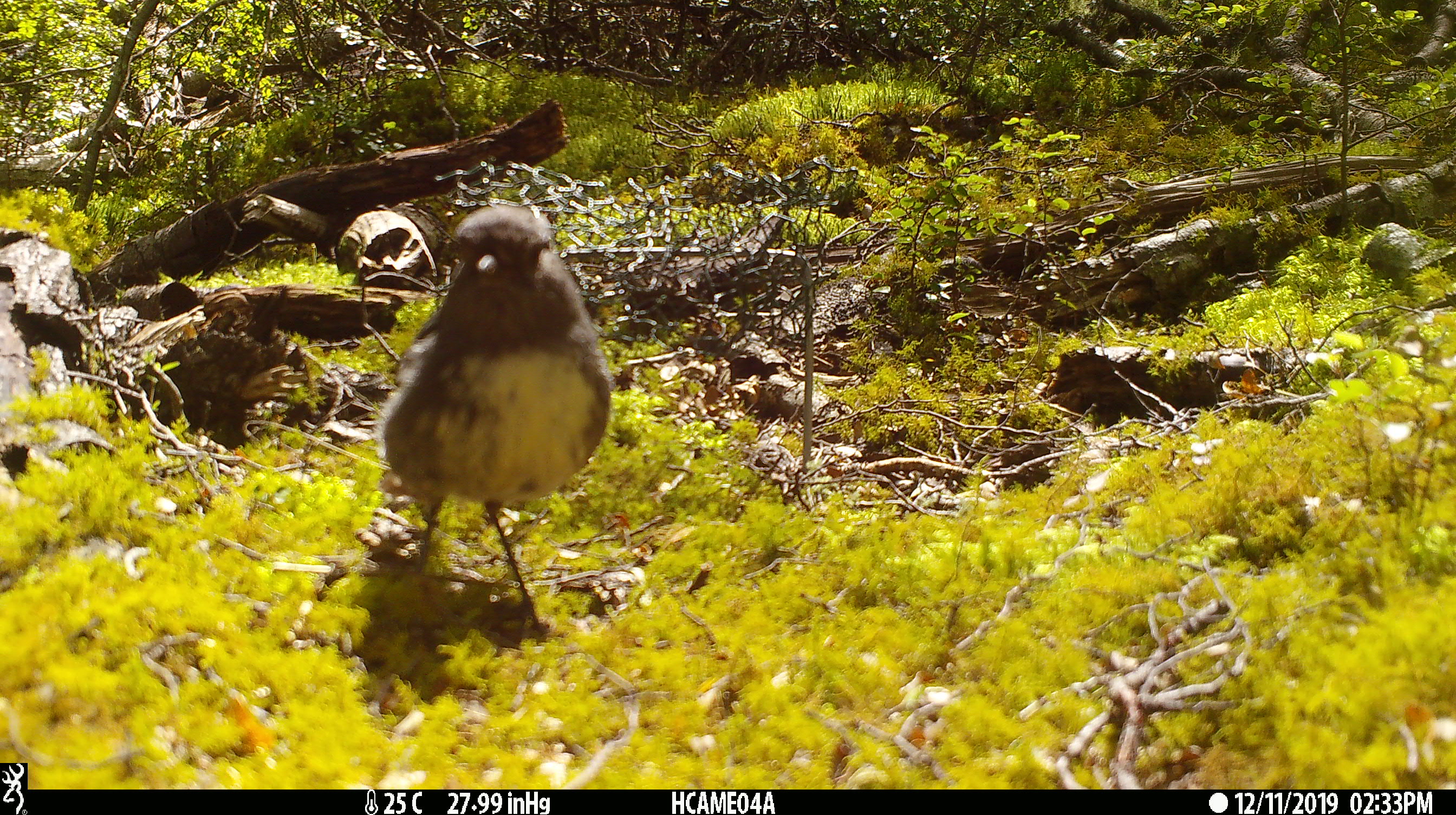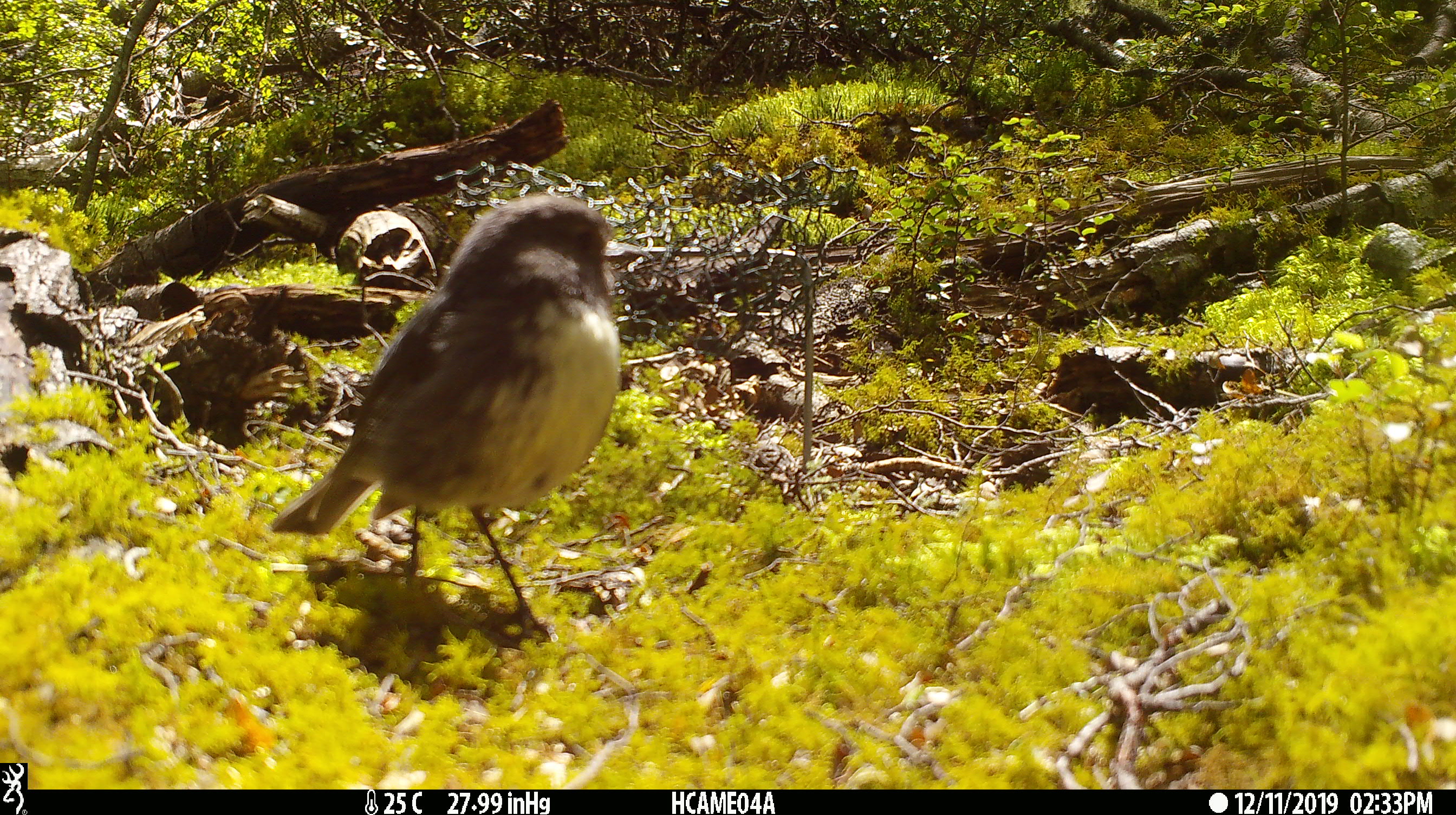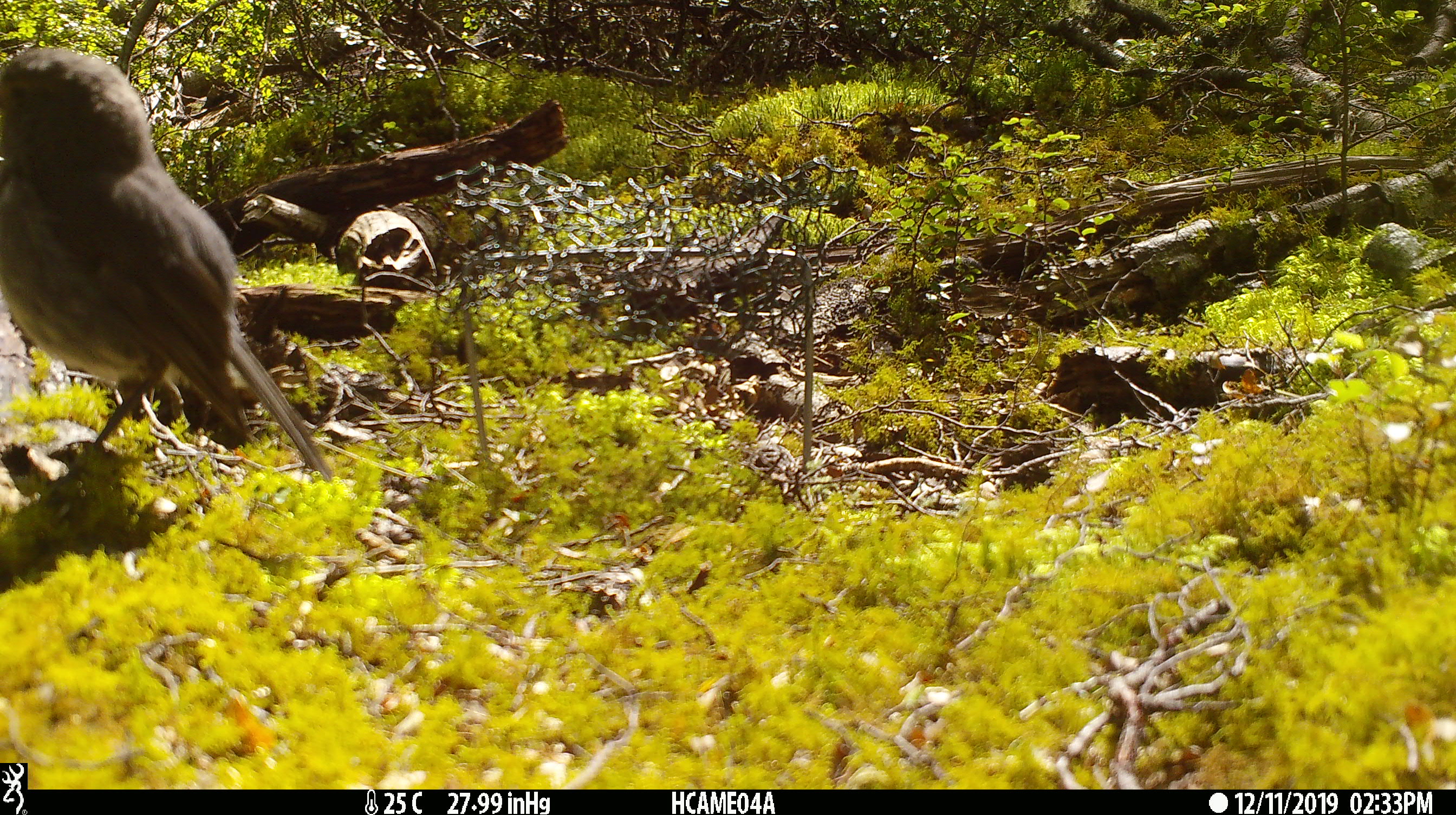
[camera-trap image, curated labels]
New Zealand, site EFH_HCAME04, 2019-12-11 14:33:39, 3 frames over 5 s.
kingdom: Animalia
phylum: Chordata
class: Aves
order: Passeriformes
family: Petroicidae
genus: Petroica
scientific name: Petroica australis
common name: new zealand robin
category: robin